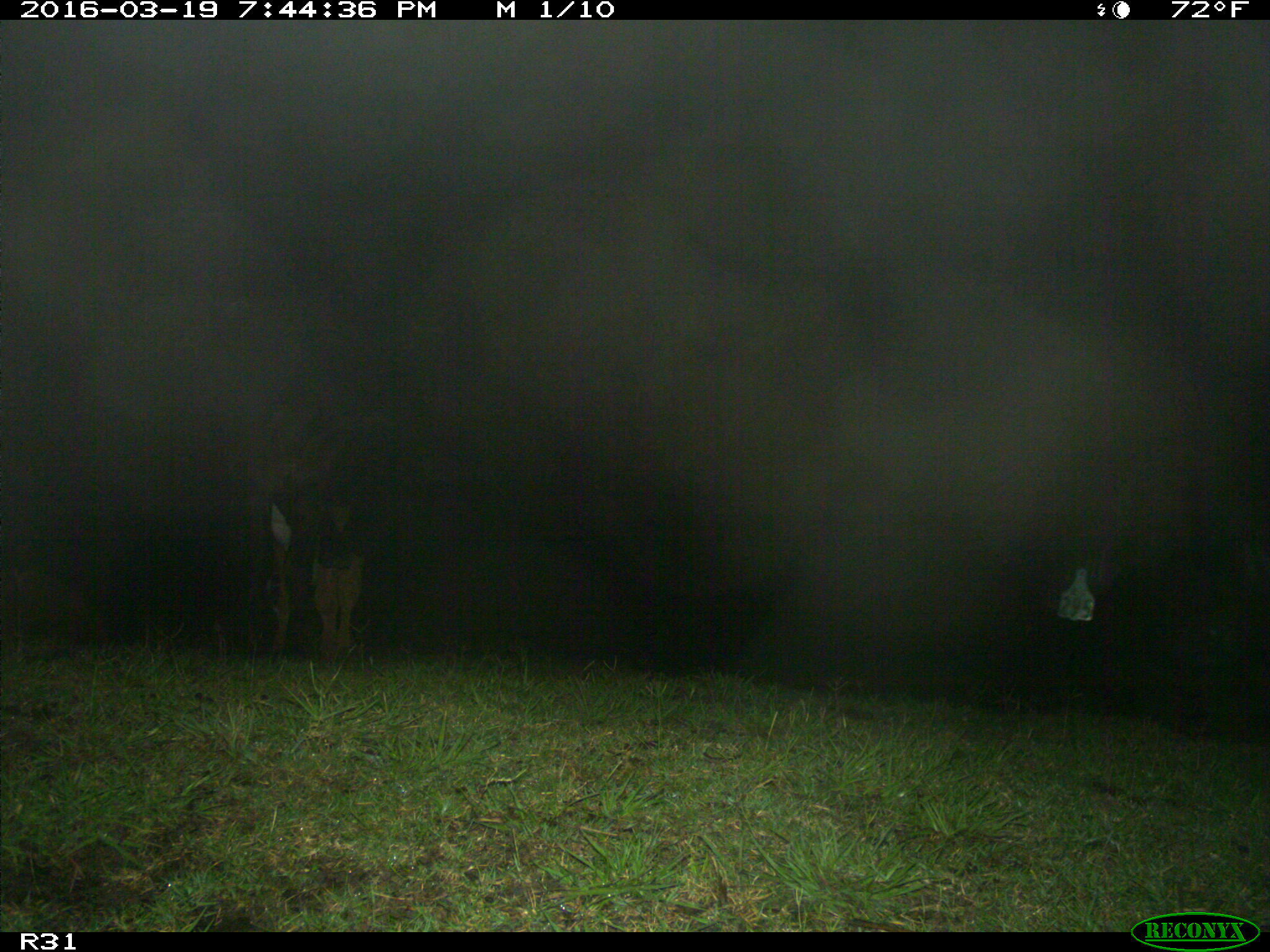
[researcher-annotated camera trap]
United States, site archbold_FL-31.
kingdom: Animalia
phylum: Chordata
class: Mammalia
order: Artiodactyla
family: Bovidae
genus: Bos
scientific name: Bos taurus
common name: domestic cow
Bos taurus (domestic cow).